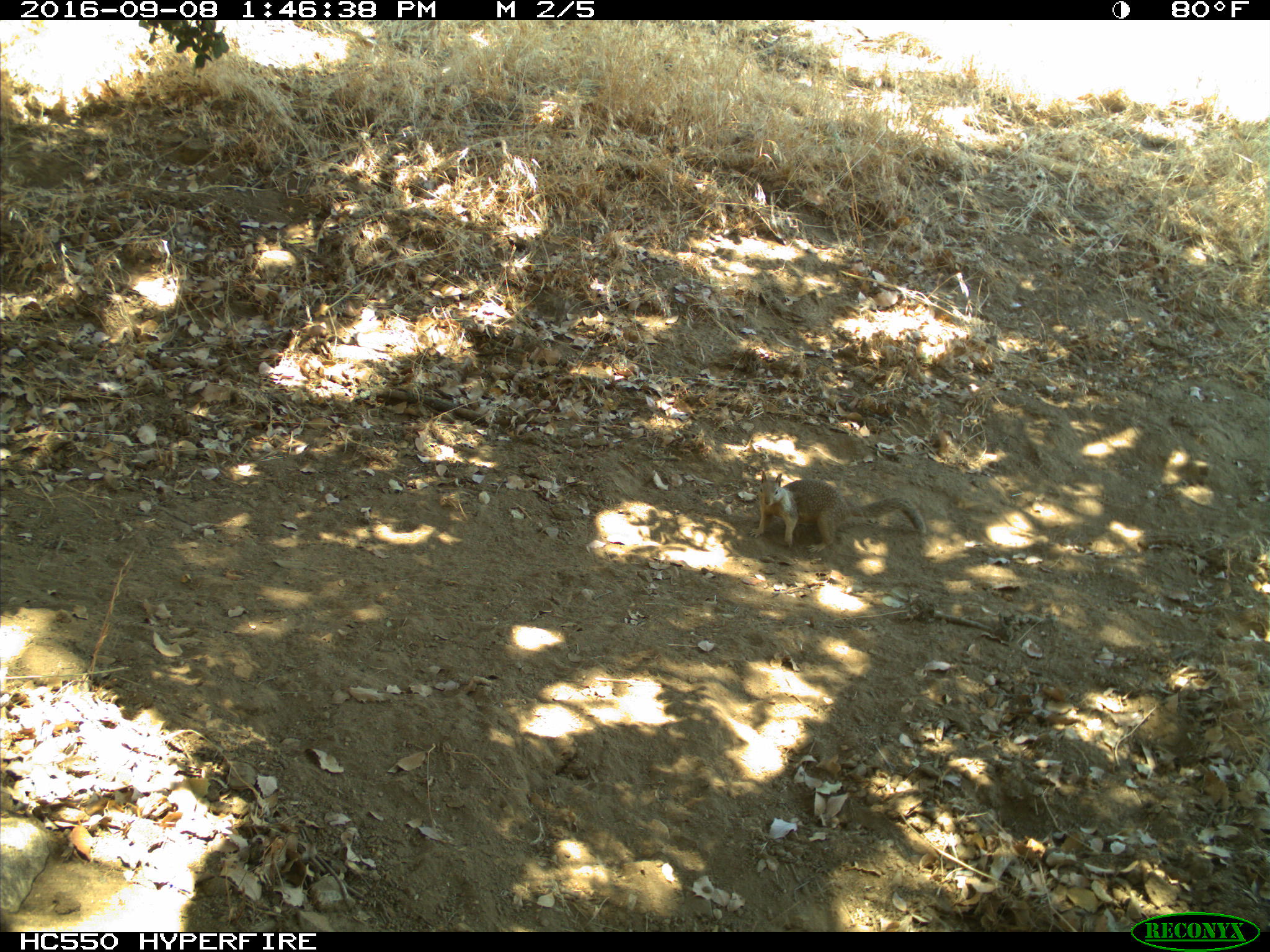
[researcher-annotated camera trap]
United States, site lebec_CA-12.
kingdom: Animalia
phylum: Chordata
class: Mammalia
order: Rodentia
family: Sciuridae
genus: Otospermophilus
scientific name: Otospermophilus beecheyi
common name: california ground squirrel